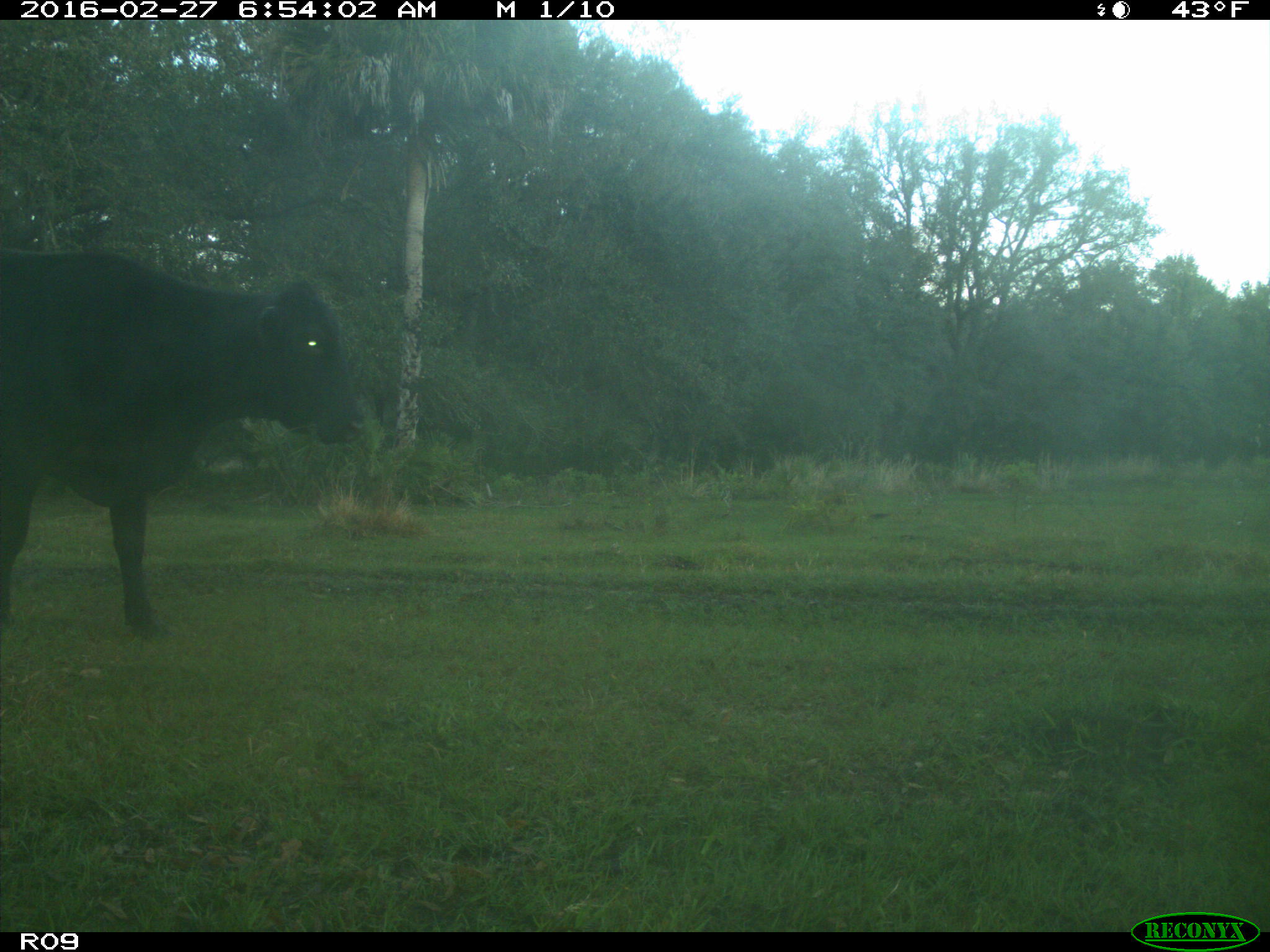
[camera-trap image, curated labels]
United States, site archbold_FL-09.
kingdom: Animalia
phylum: Chordata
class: Mammalia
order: Artiodactyla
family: Bovidae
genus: Bos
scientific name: Bos taurus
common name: domestic cow